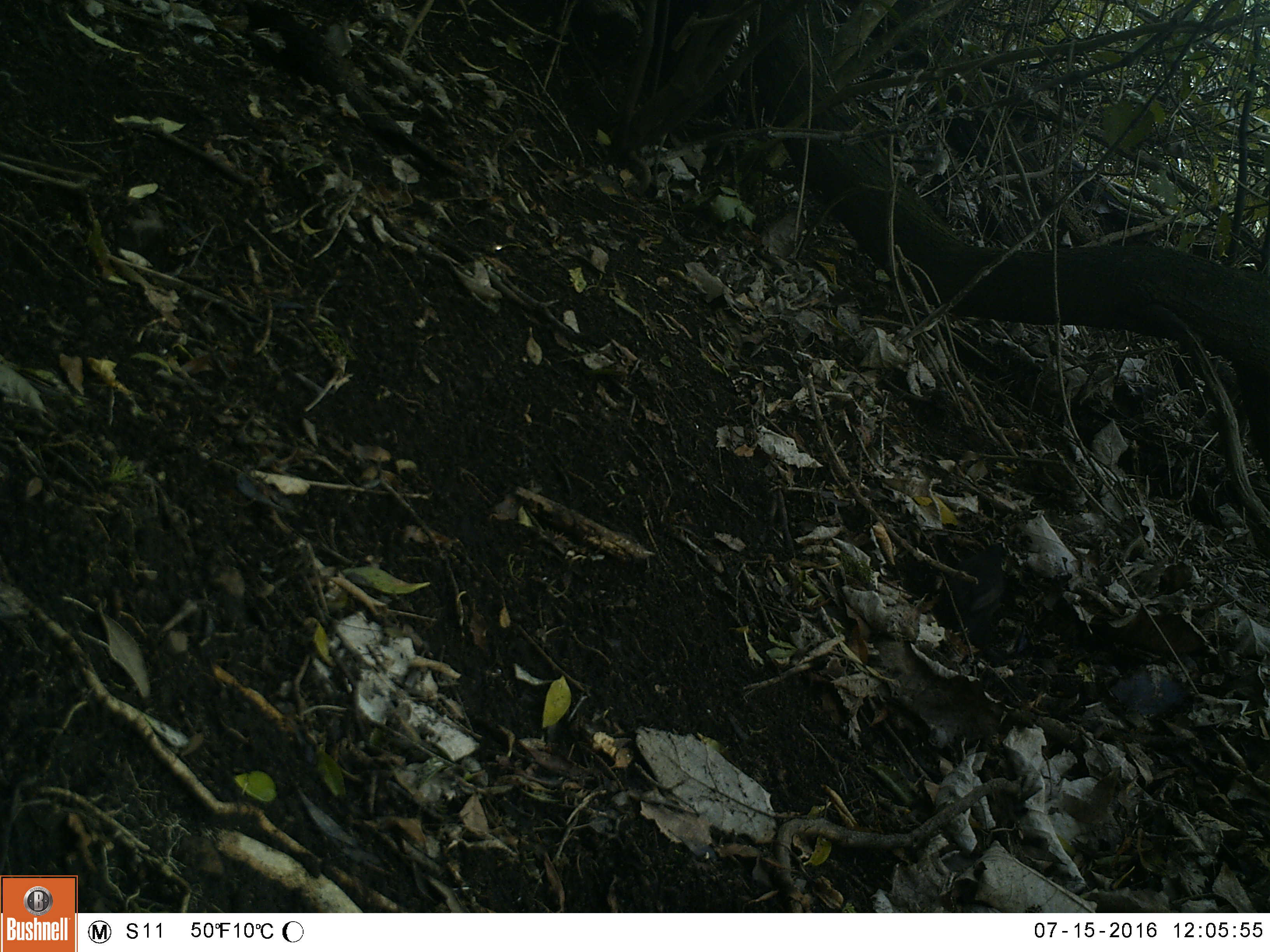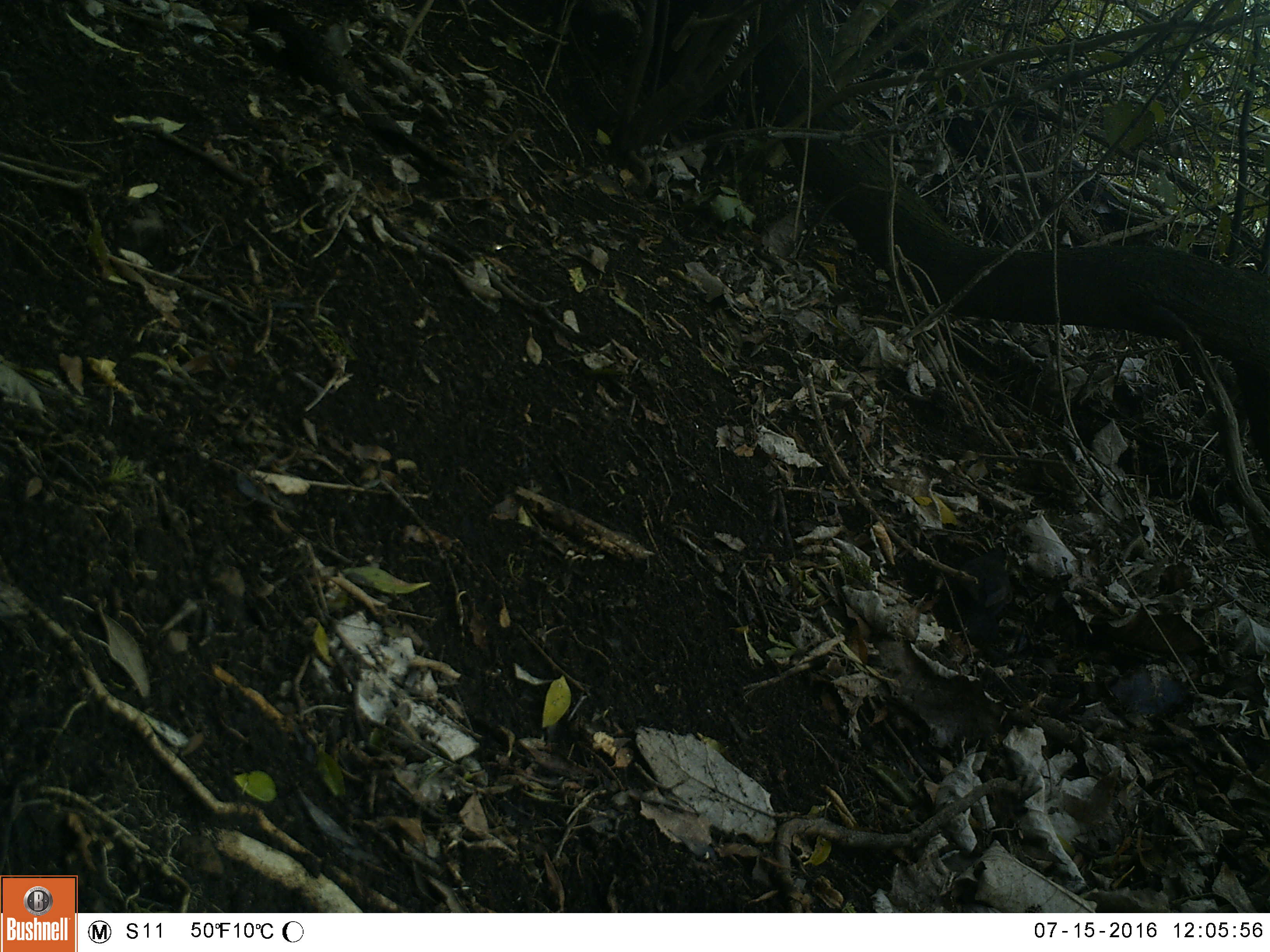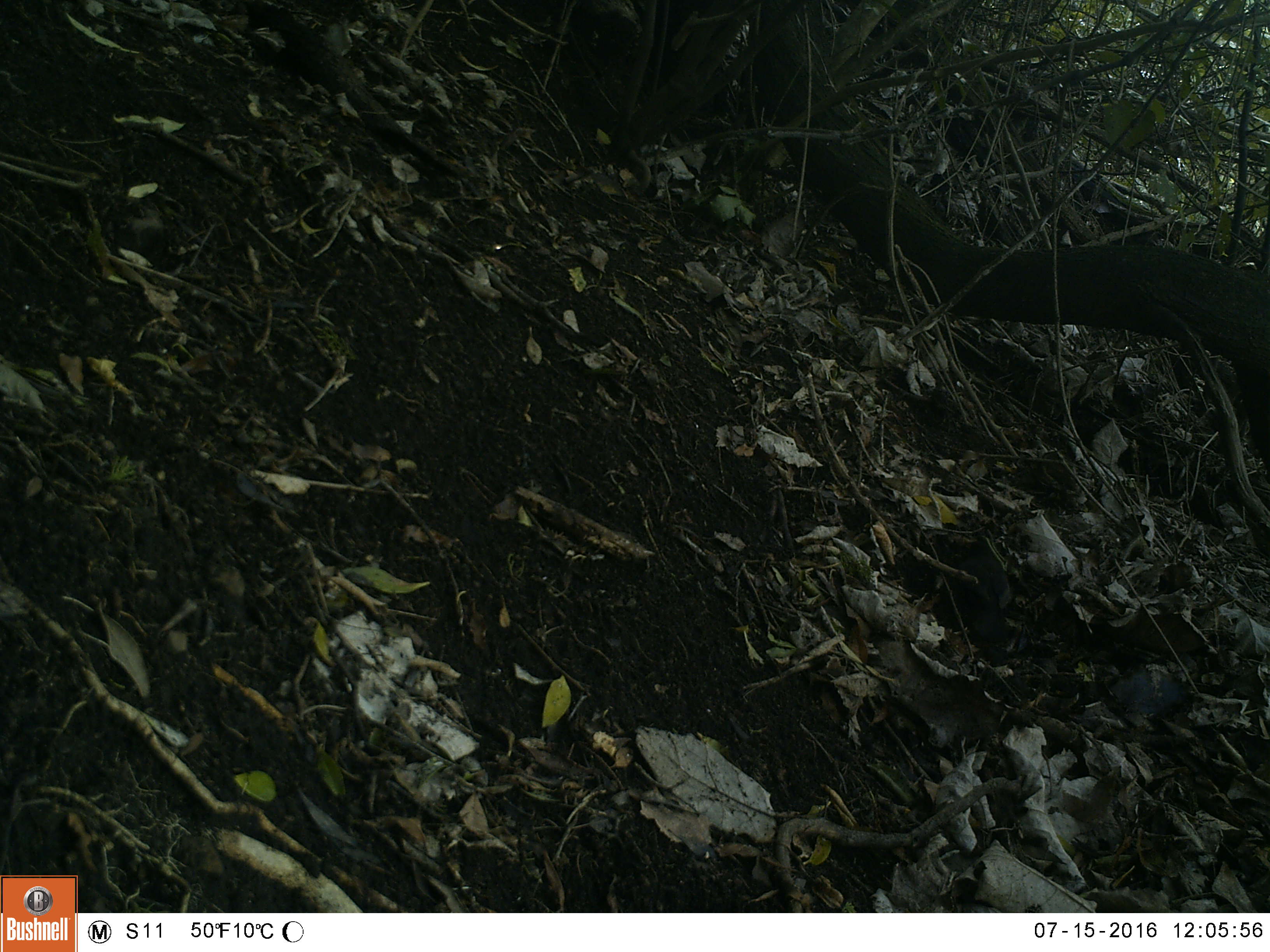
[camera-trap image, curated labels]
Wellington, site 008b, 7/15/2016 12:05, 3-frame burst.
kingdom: Animalia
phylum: Chordata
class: Aves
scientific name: Aves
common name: bird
Bird (Aves).